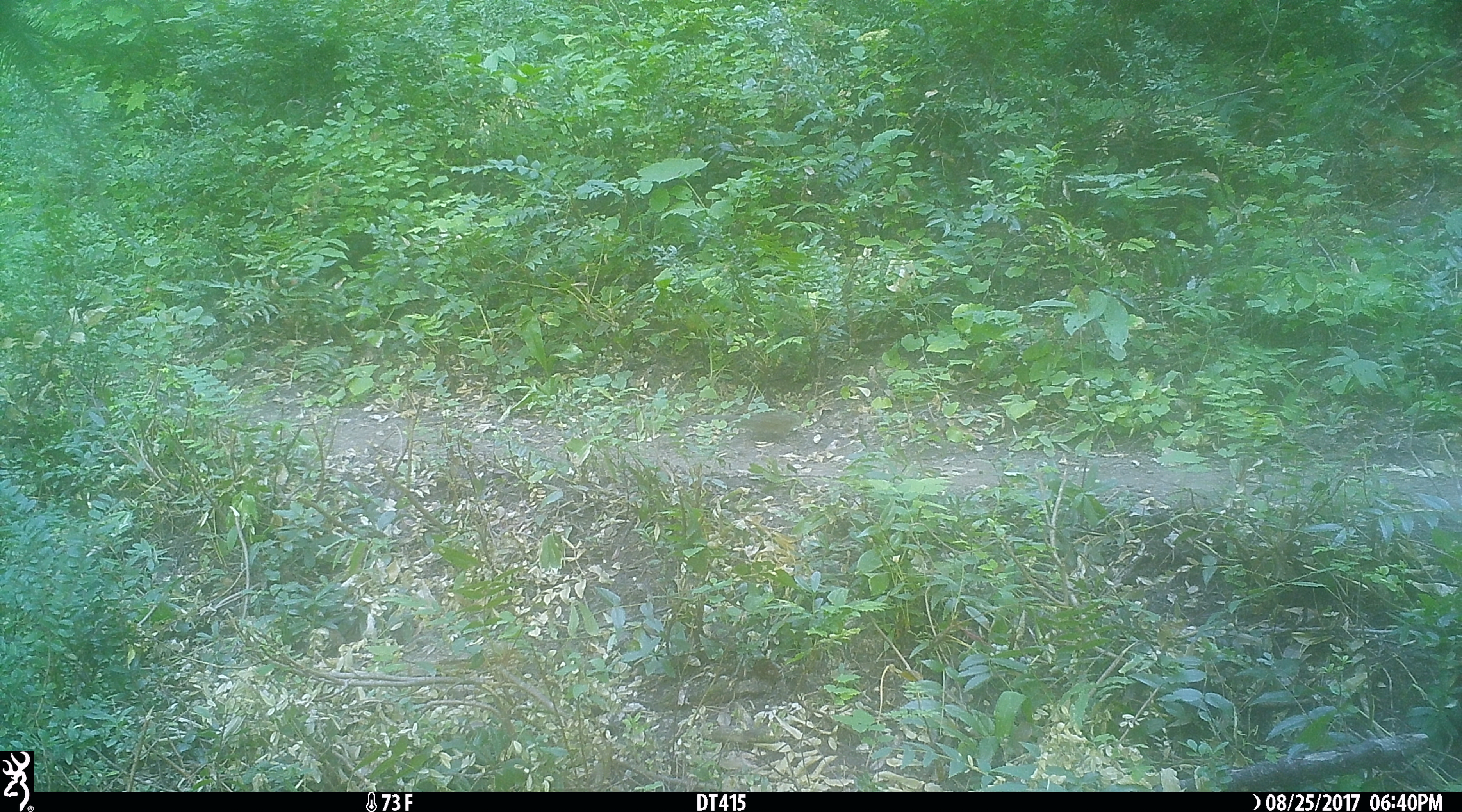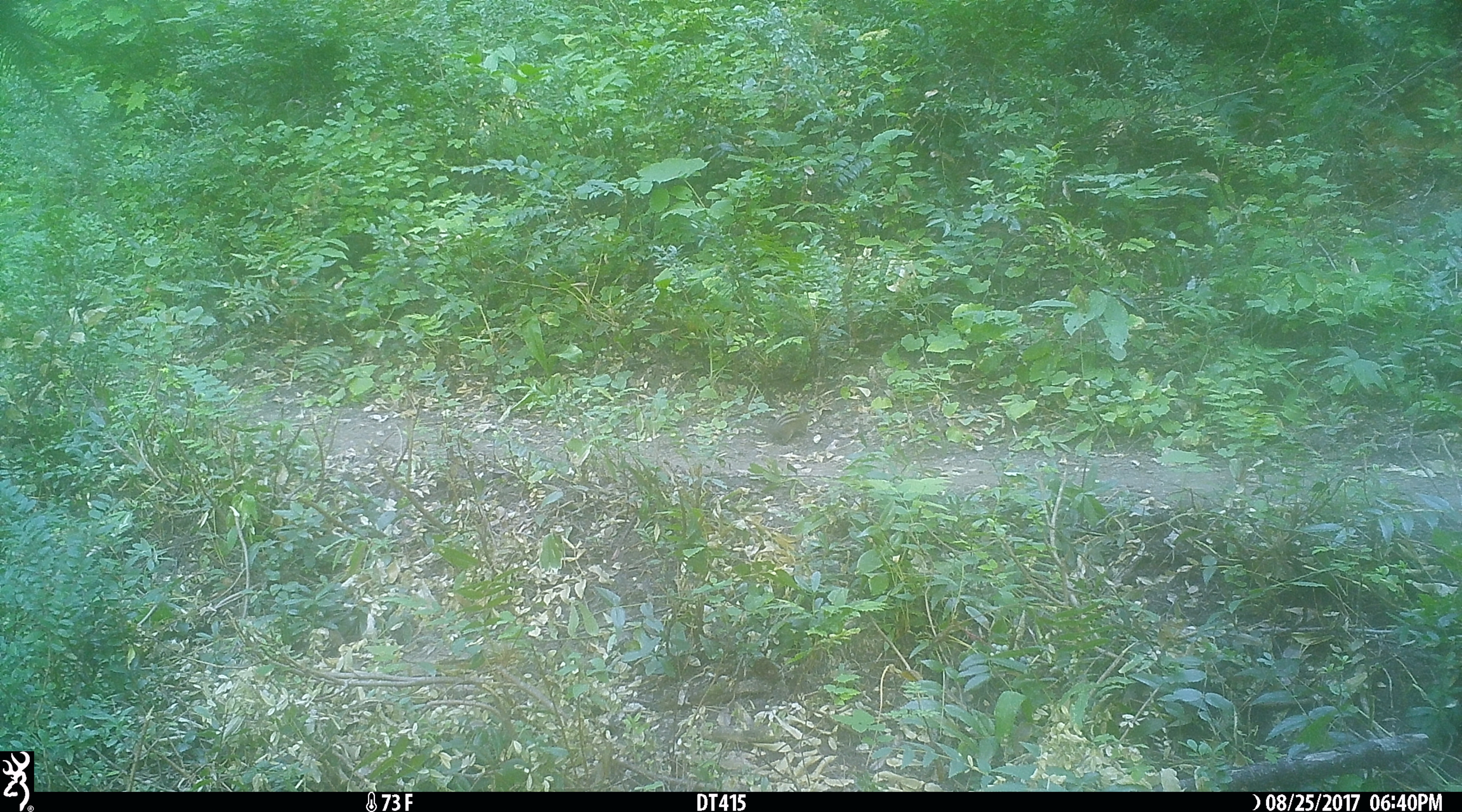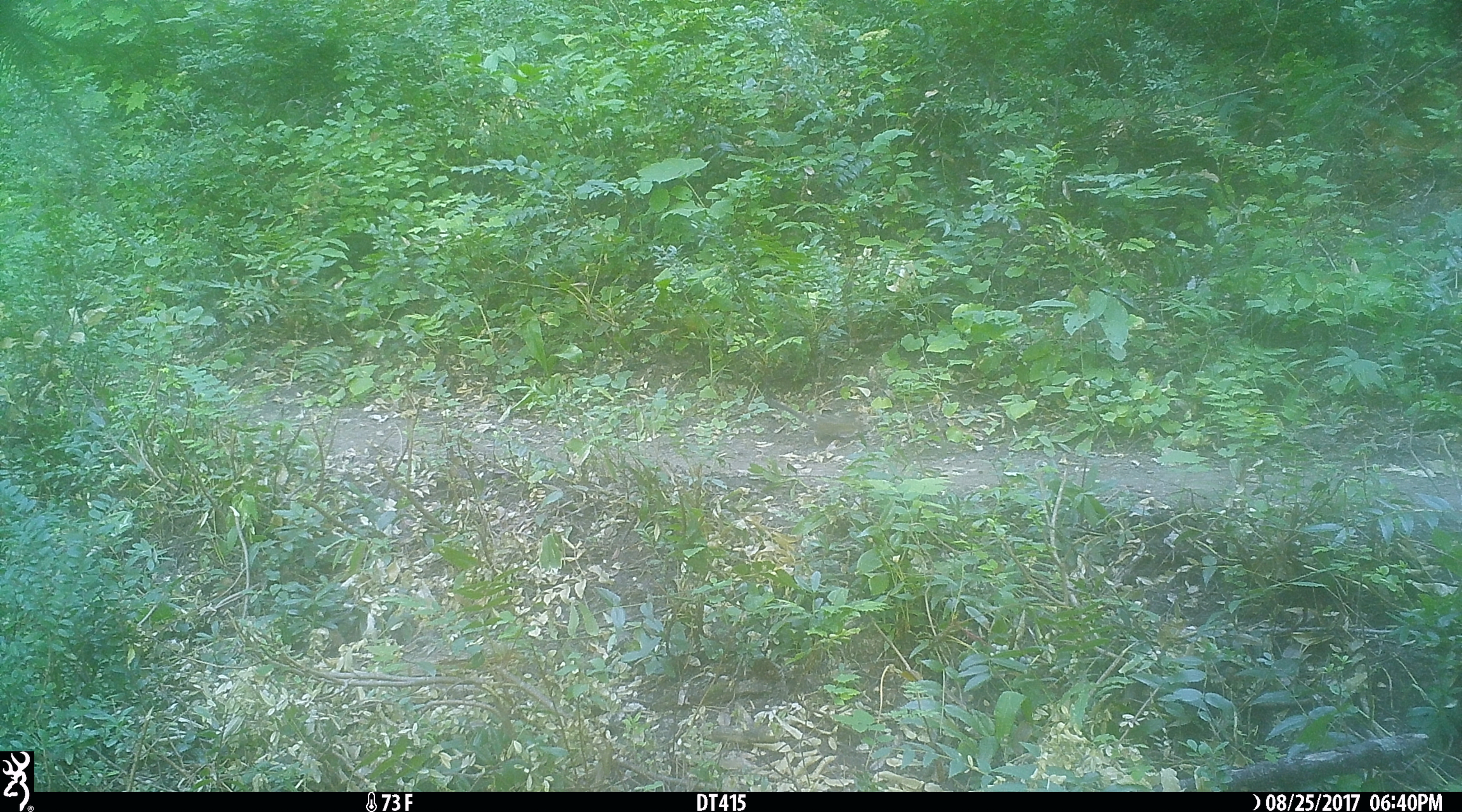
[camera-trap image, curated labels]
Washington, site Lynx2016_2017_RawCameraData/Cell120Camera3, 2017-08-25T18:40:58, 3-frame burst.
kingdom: Animalia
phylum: Chordata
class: Mammalia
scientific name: Mammalia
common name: small mammal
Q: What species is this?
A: Small mammal (Mammalia).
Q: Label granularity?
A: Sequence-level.